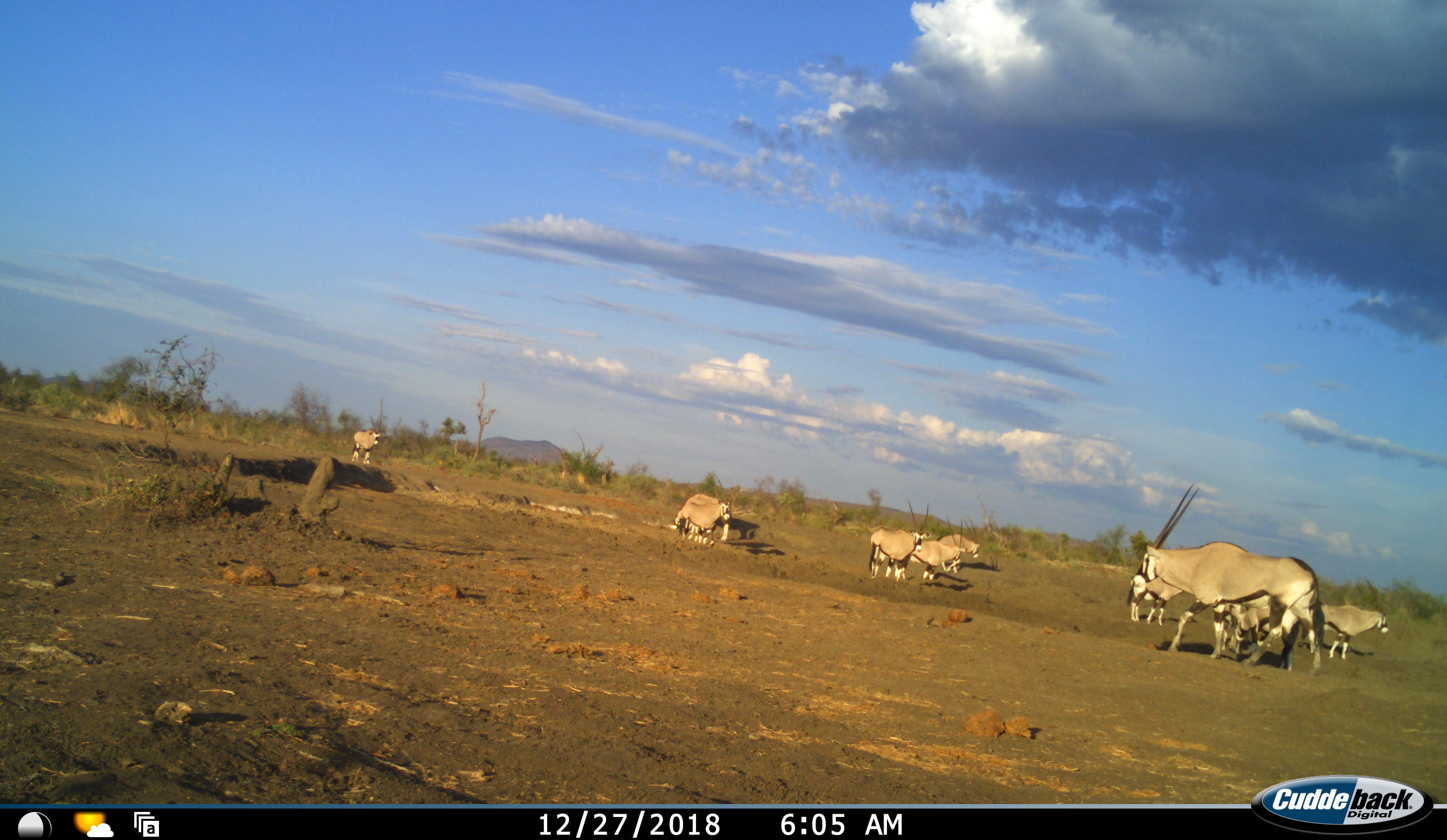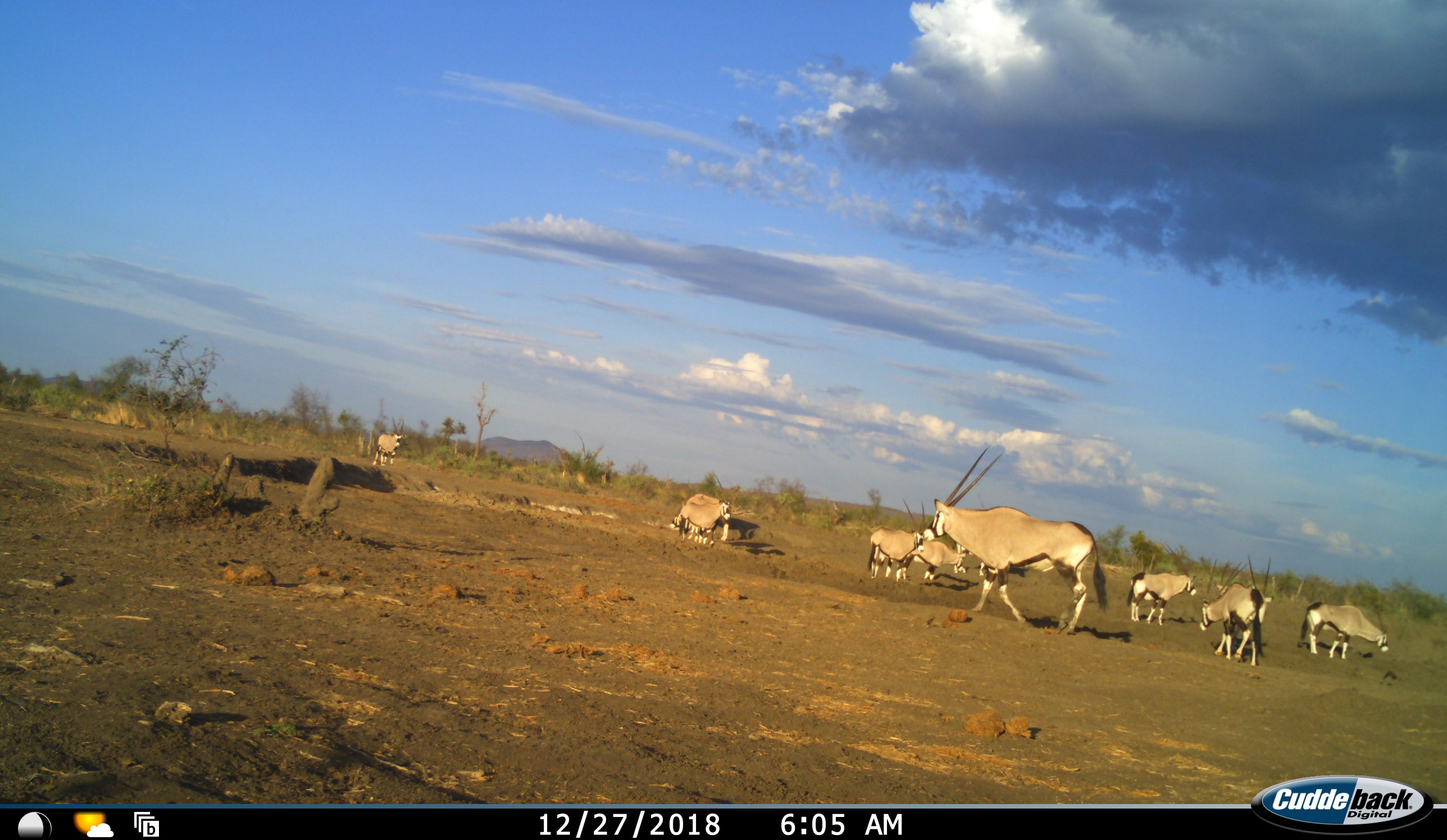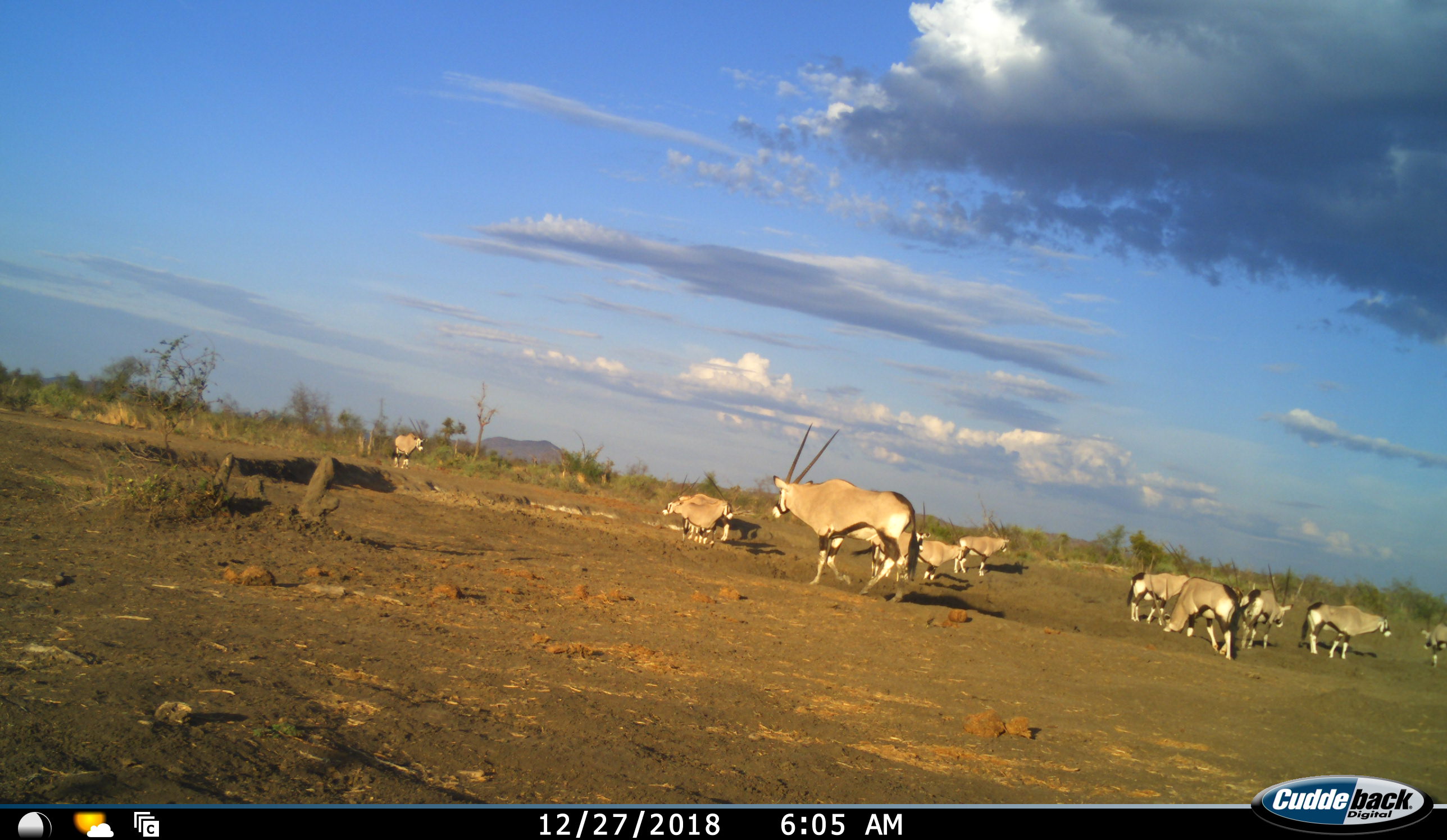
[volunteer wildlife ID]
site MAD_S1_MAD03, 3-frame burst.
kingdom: Animalia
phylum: Chordata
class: Mammalia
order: Artiodactyla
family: Bovidae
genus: Oryx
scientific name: Oryx gazella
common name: gemsbok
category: oryx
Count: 11-50.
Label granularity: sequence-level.